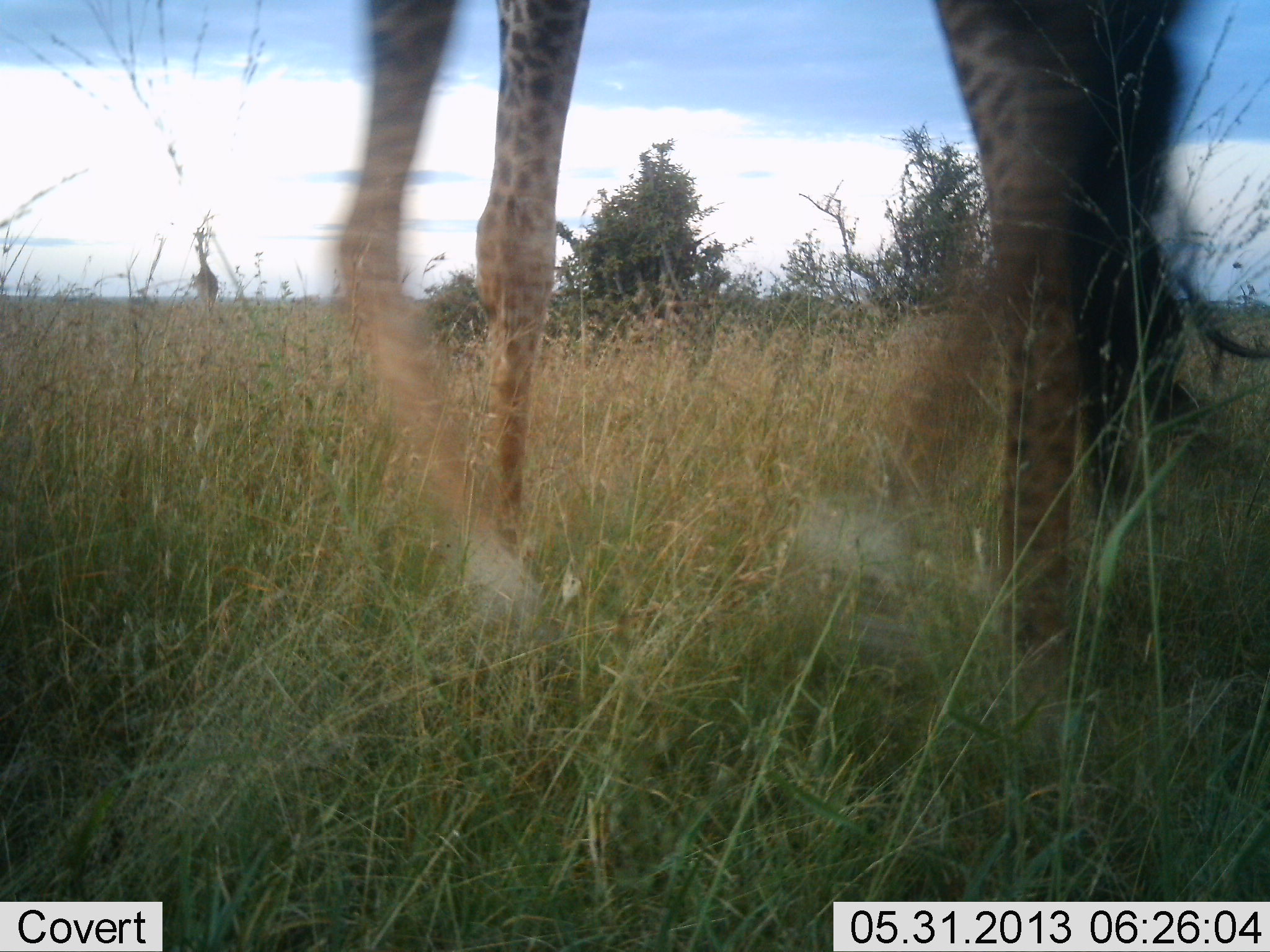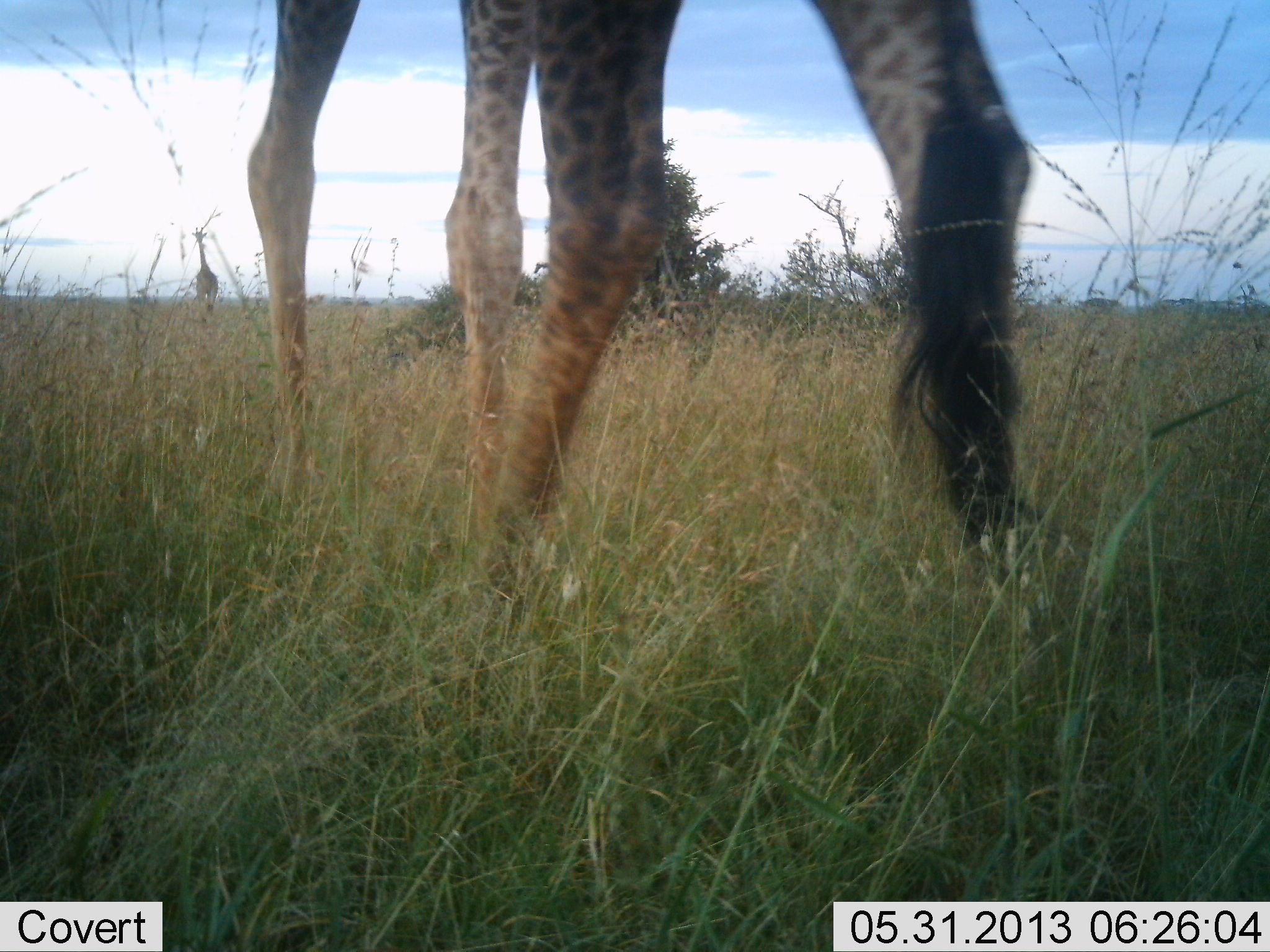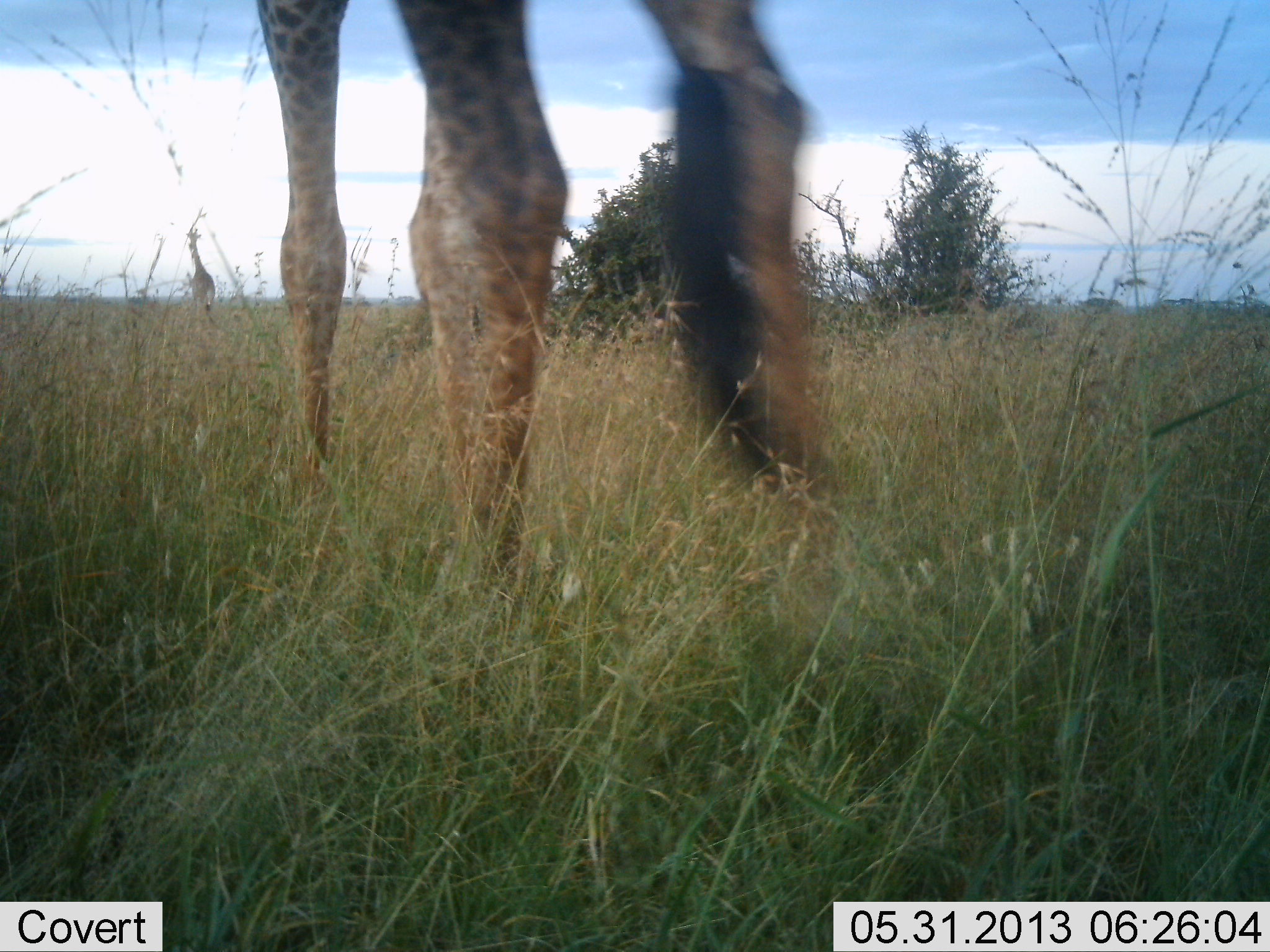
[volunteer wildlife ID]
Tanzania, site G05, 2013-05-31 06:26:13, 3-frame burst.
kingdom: Animalia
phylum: Chordata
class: Mammalia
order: Artiodactyla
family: Giraffidae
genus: Giraffa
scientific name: Giraffa camelopardalis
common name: giraffe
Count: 2.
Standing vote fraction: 30%.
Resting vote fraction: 0%.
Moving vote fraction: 80%.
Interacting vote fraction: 0%.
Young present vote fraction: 0%.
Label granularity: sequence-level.